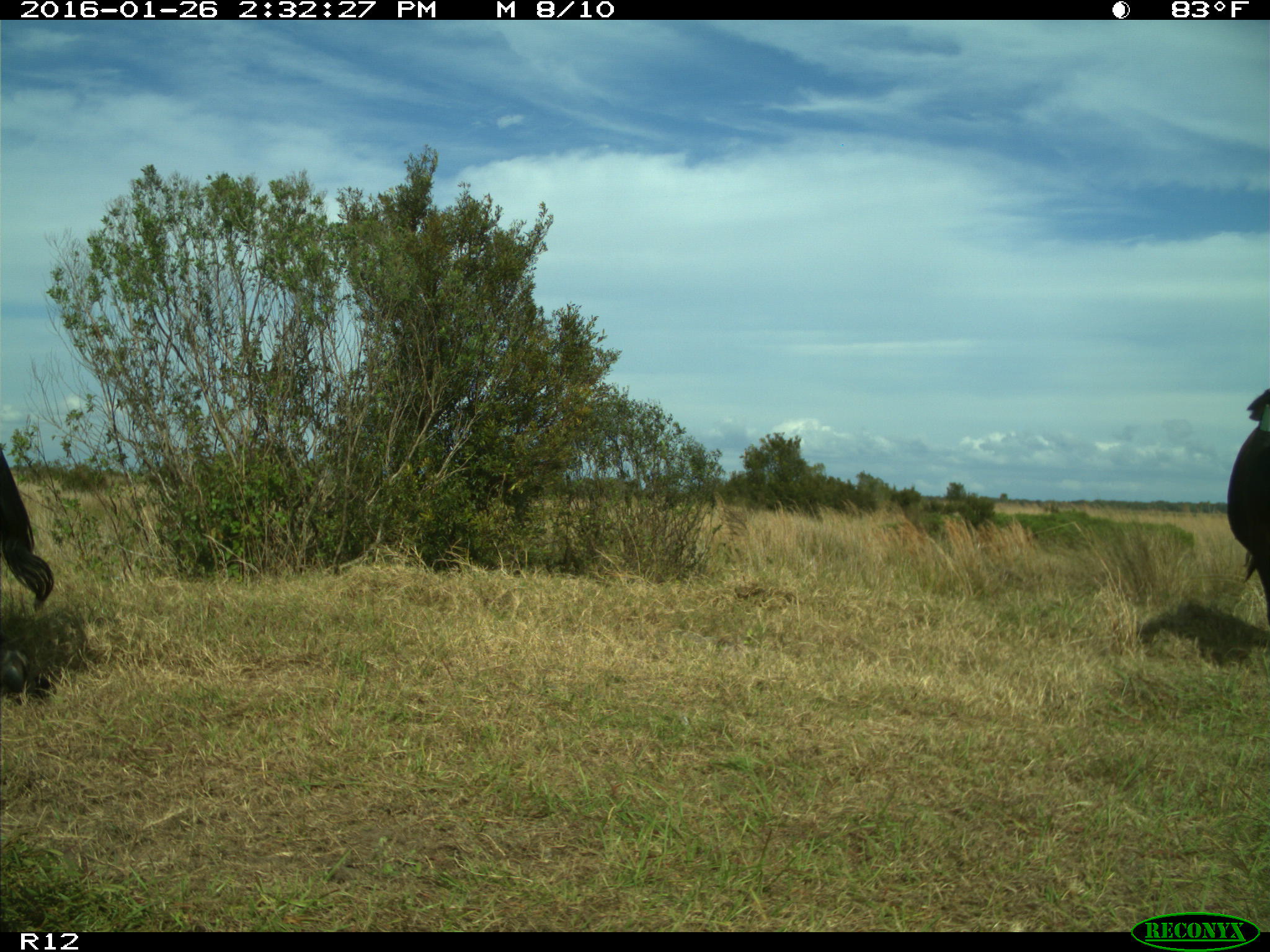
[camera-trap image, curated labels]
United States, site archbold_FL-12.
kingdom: Animalia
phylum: Chordata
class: Mammalia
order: Artiodactyla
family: Bovidae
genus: Bos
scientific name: Bos taurus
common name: domestic cow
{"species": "Bos taurus (domestic cow)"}